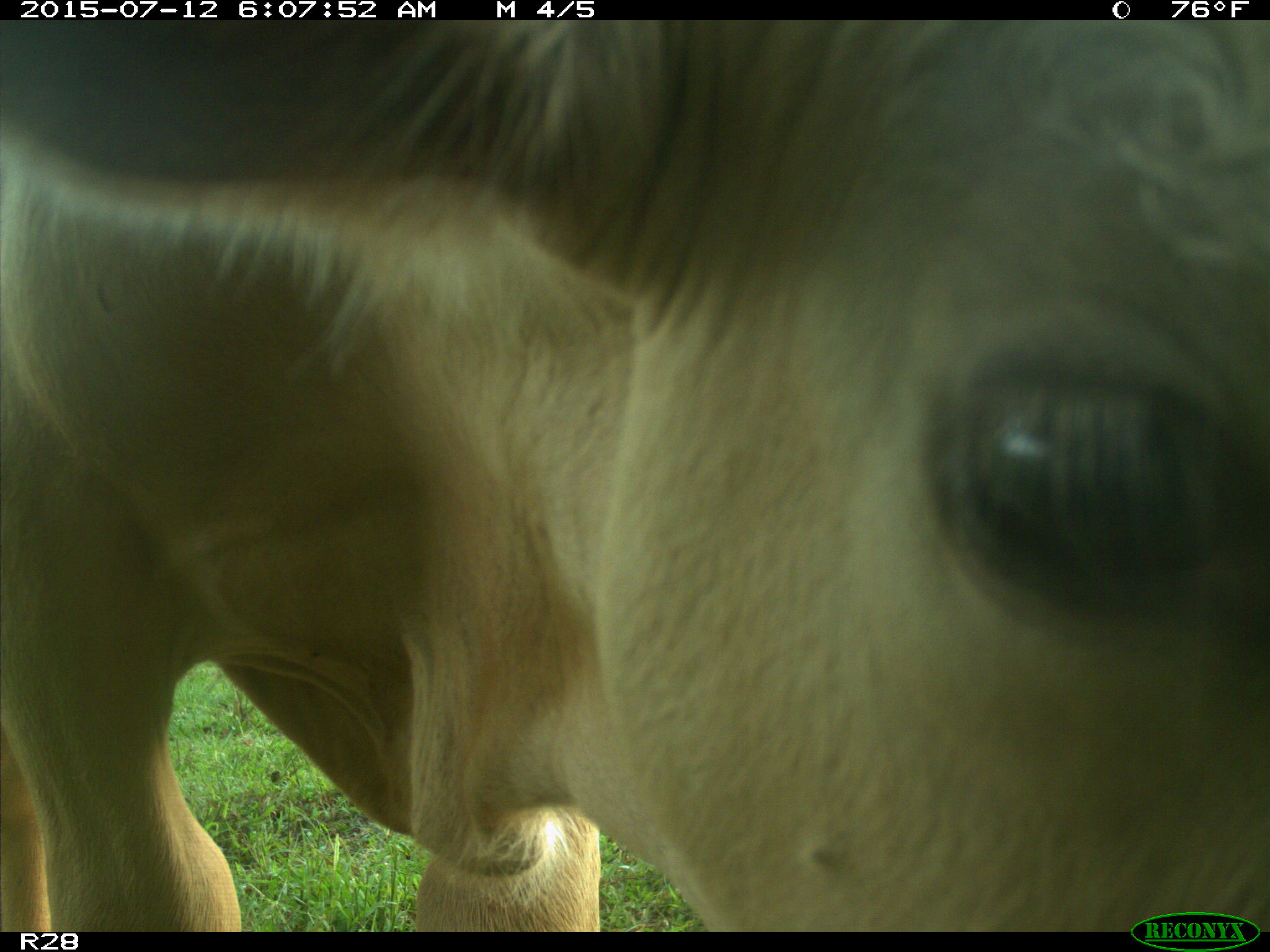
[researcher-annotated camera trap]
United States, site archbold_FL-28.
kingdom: Animalia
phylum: Chordata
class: Mammalia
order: Artiodactyla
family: Bovidae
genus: Bos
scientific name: Bos taurus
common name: domestic cow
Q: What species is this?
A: Bos taurus (domestic cow).